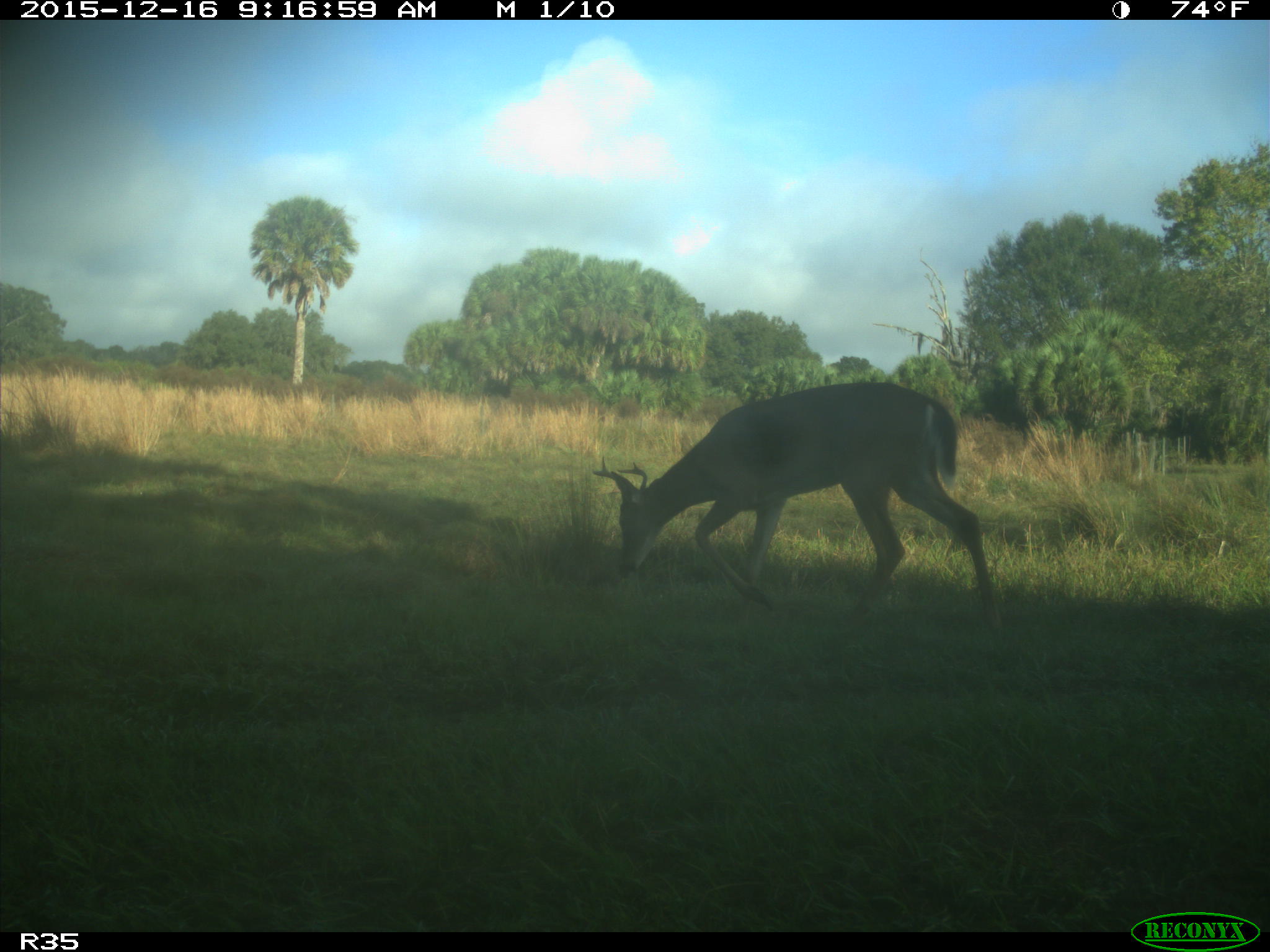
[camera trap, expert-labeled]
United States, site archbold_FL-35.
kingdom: Animalia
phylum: Chordata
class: Mammalia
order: Artiodactyla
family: Cervidae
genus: Odocoileus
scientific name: Odocoileus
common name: deer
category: unidentified deer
Unidentified deer (deer) (Odocoileus).